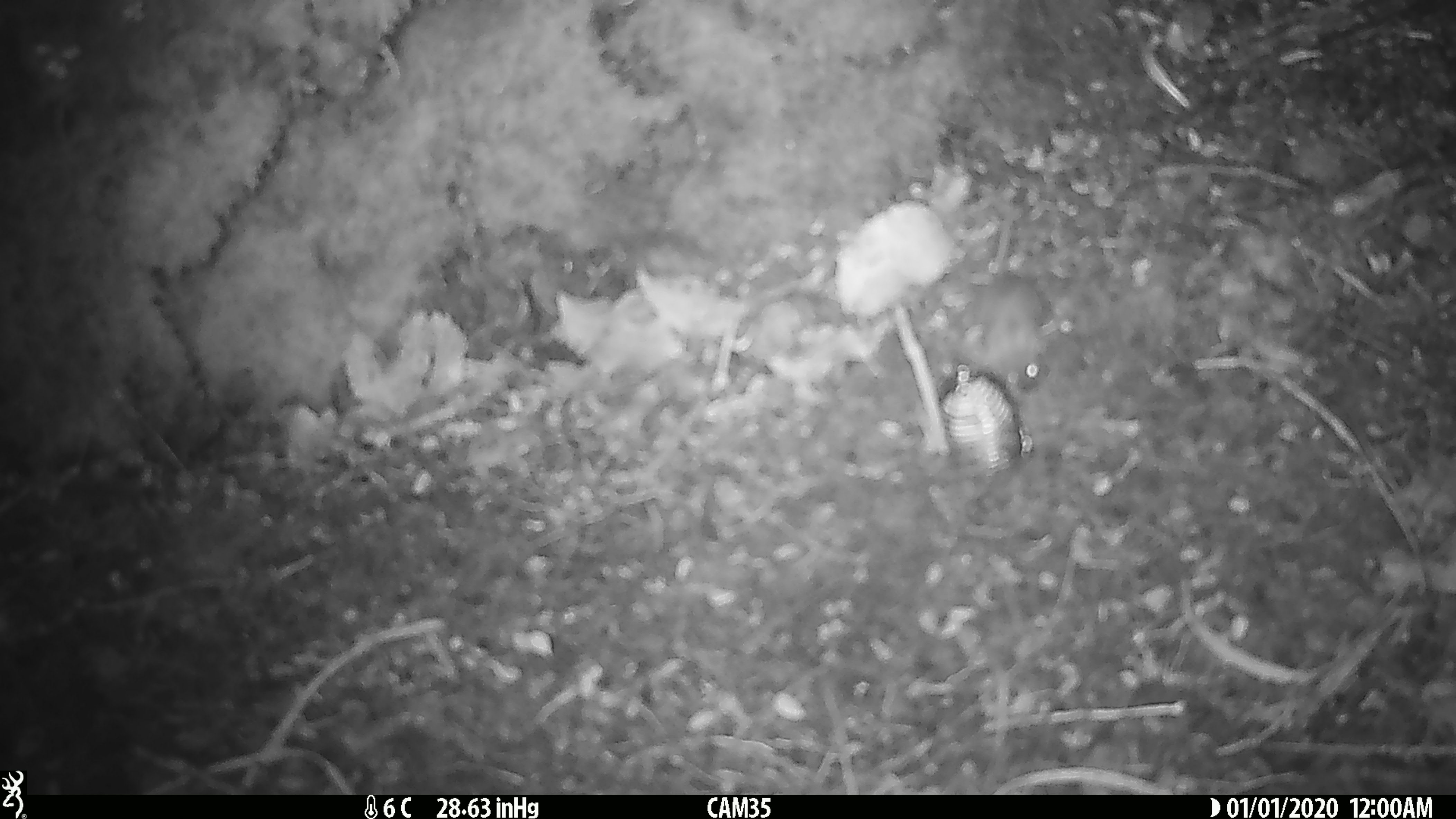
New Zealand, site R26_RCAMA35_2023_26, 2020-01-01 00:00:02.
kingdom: Animalia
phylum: Chordata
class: Mammalia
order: Rodentia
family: Muridae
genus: Mus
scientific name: Mus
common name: mouse